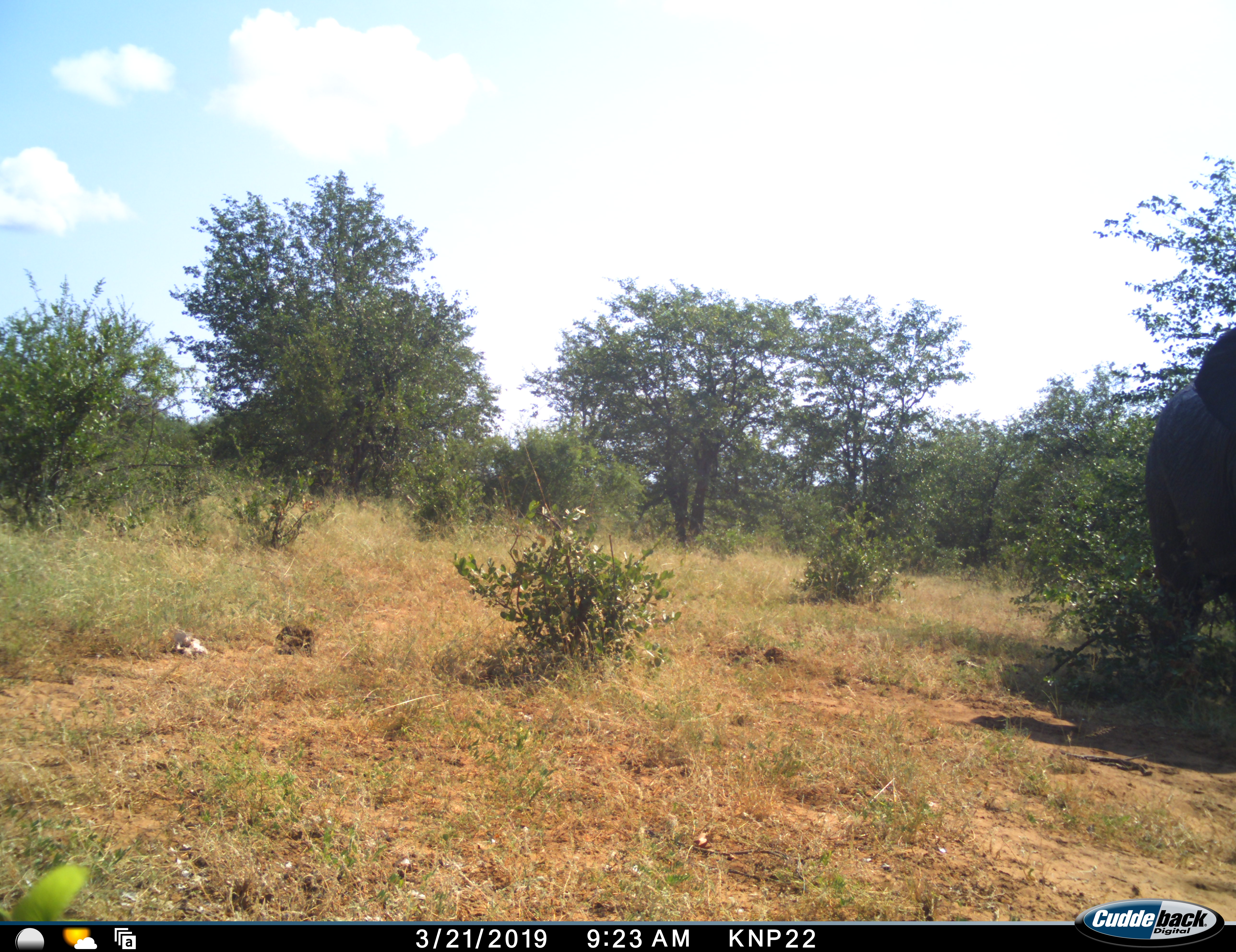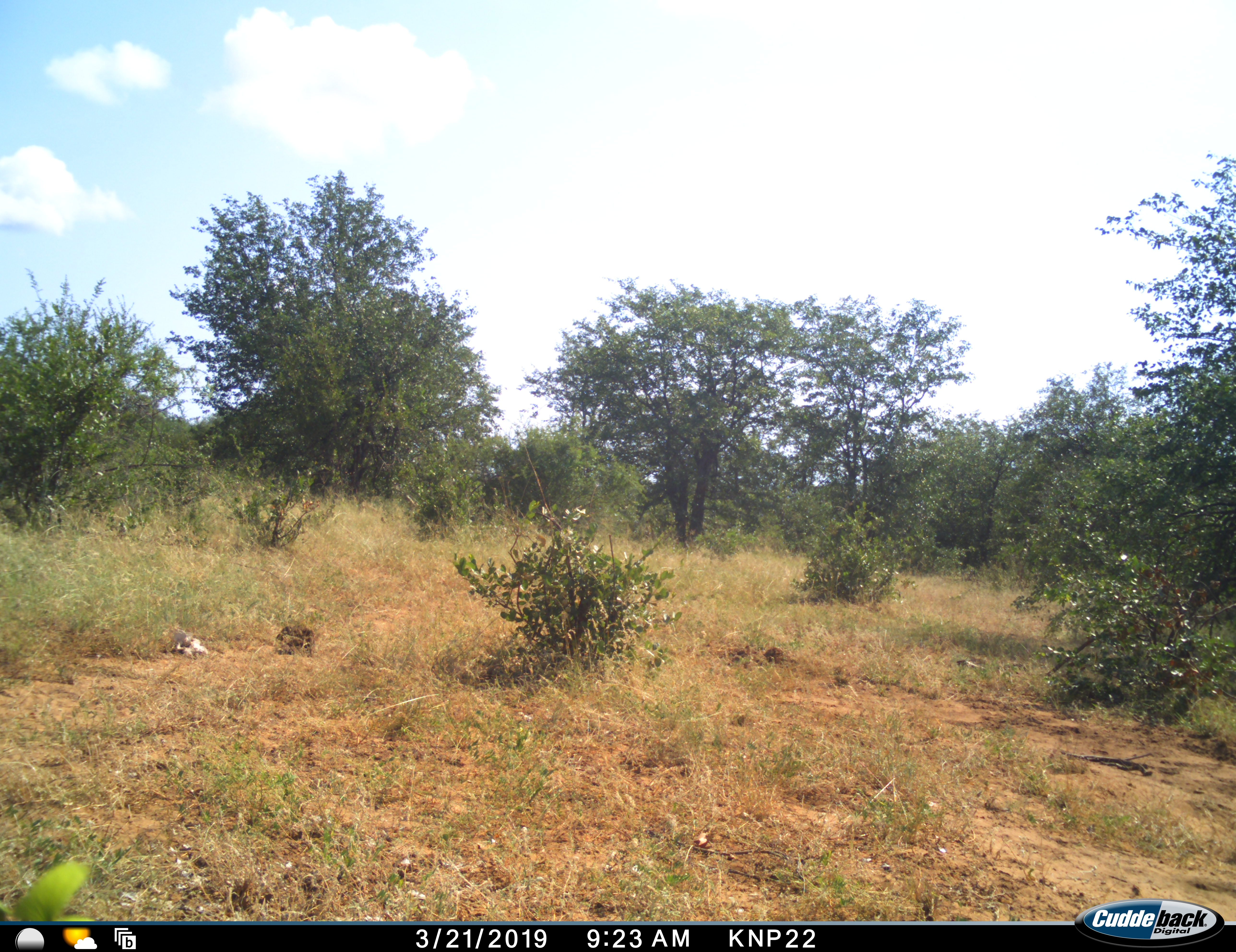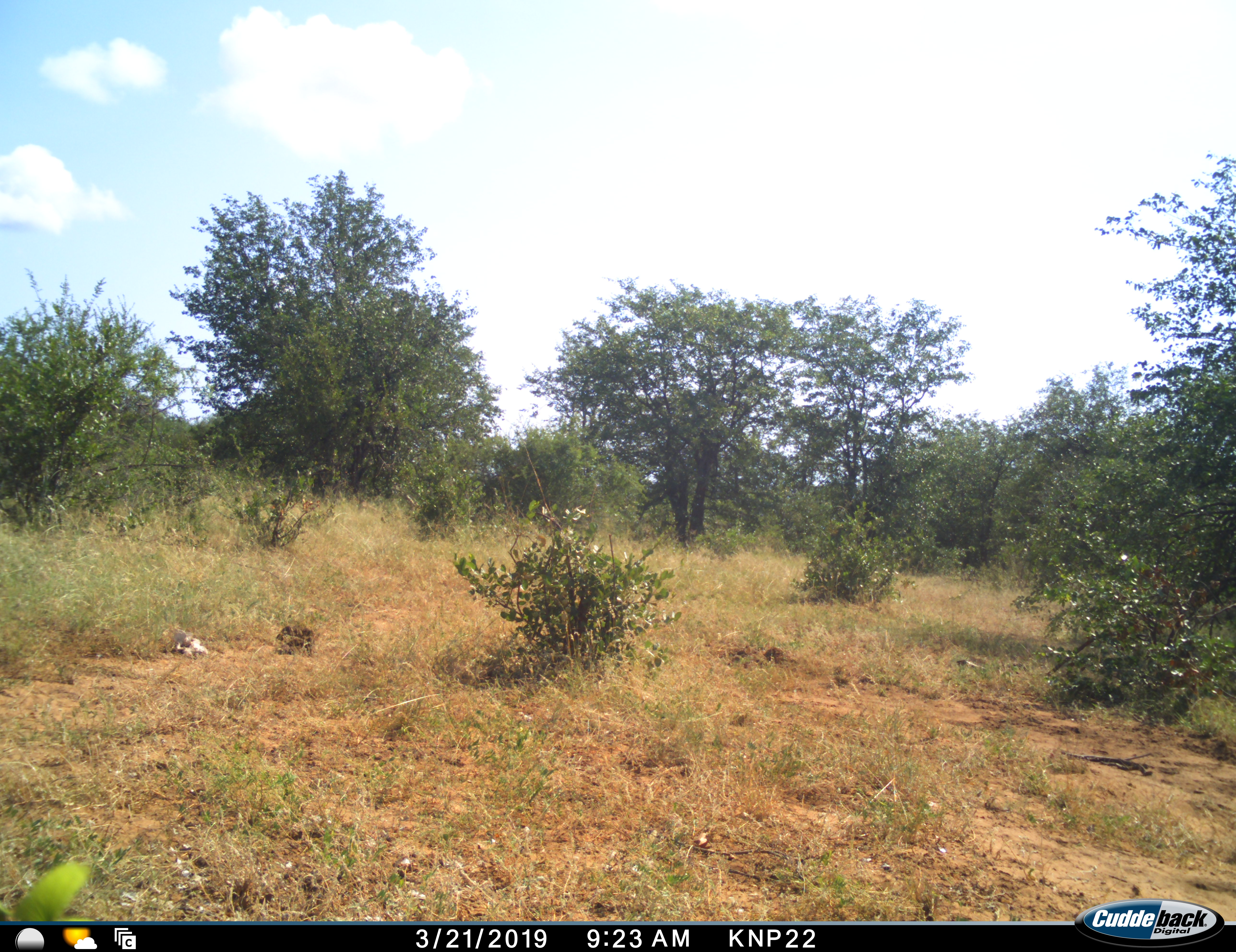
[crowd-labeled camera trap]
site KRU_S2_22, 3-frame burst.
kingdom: Animalia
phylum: Chordata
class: Mammalia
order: Proboscidea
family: Elephantidae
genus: Loxodonta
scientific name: Loxodonta africana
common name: african bush elephant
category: elephant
Elephant (african bush elephant) (Loxodonta africana), count 1. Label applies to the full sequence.